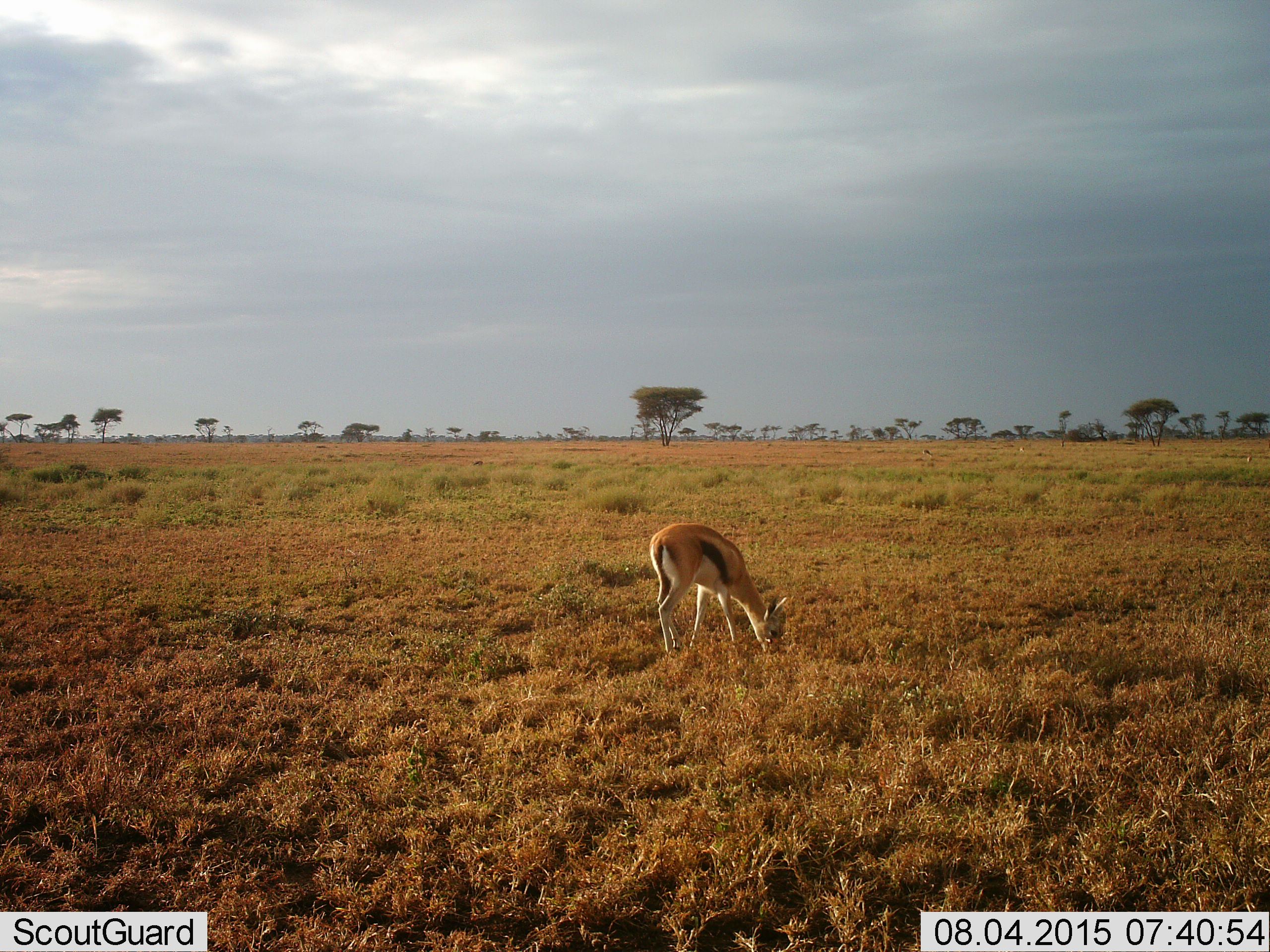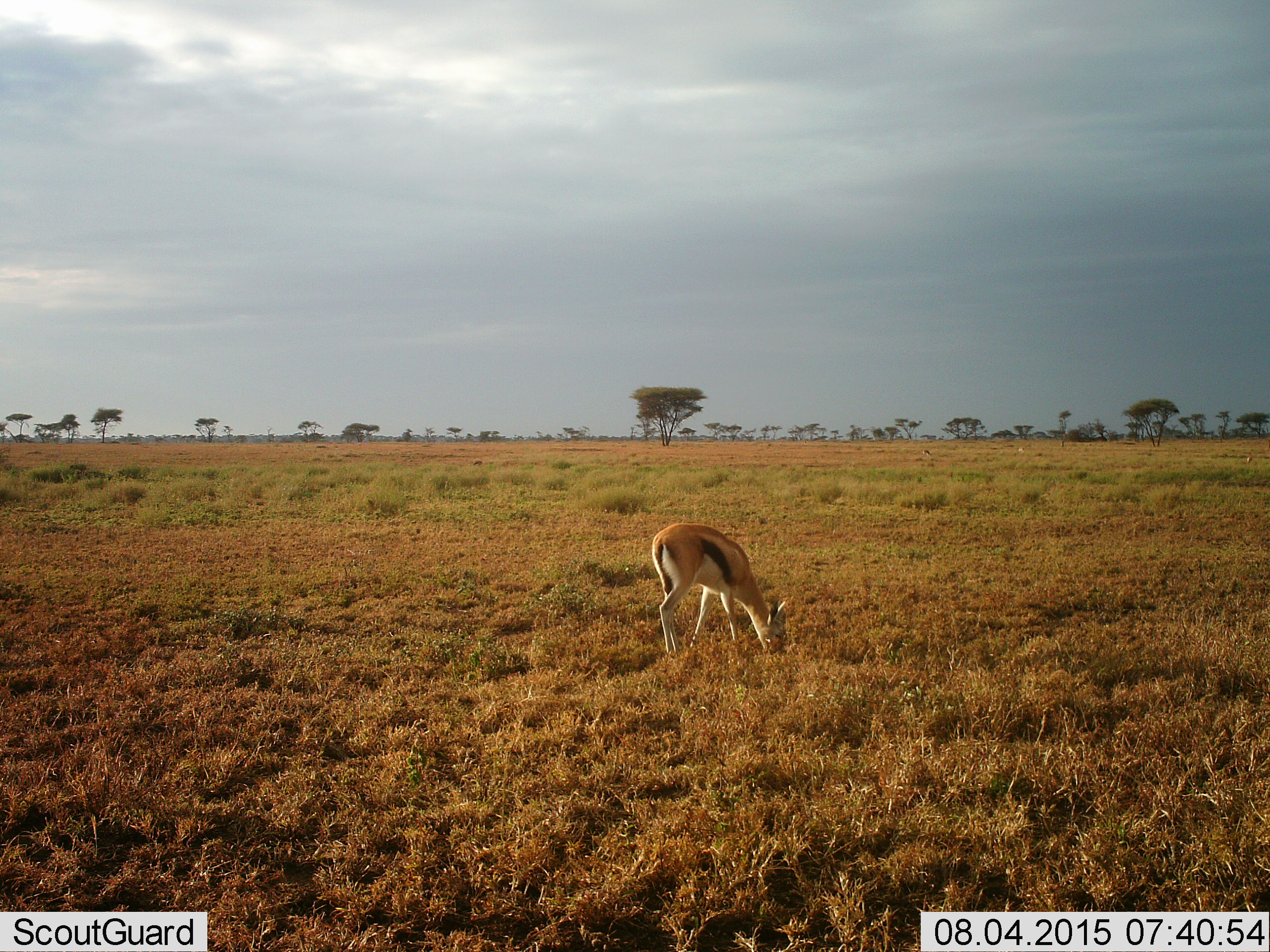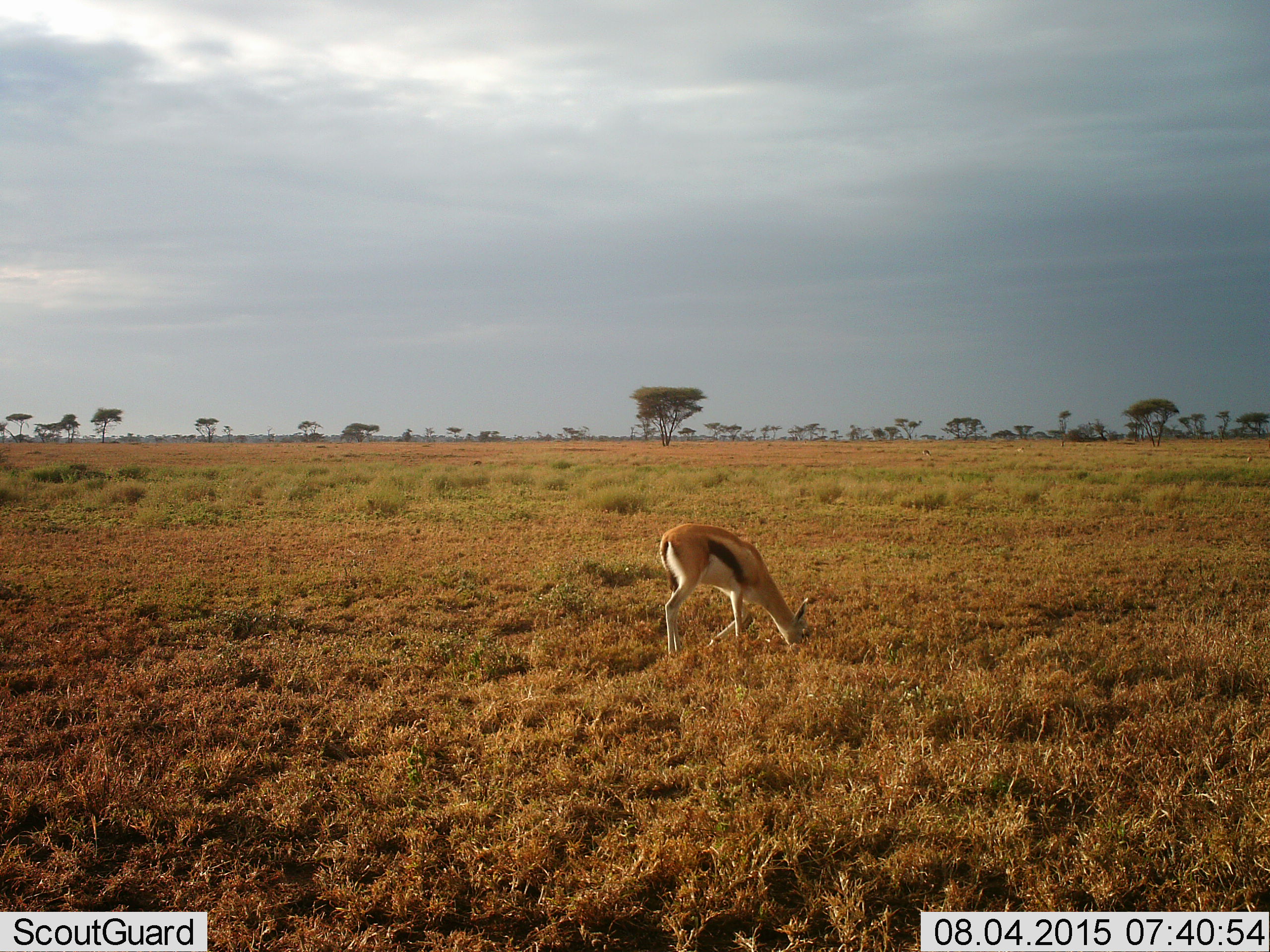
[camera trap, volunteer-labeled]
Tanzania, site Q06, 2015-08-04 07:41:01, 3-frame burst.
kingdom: Animalia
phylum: Chordata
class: Mammalia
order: Artiodactyla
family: Bovidae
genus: Eudorcas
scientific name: Eudorcas thomsonii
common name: thomson's gazelle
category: gazellethomsons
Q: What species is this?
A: Gazellethomsons (thomson's gazelle) (Eudorcas thomsonii).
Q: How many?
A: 1.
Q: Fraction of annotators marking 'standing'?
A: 0%.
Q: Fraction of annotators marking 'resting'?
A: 0%.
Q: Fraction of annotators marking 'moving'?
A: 11%.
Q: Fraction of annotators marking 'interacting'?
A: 0%.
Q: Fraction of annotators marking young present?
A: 0%.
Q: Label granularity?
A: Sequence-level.